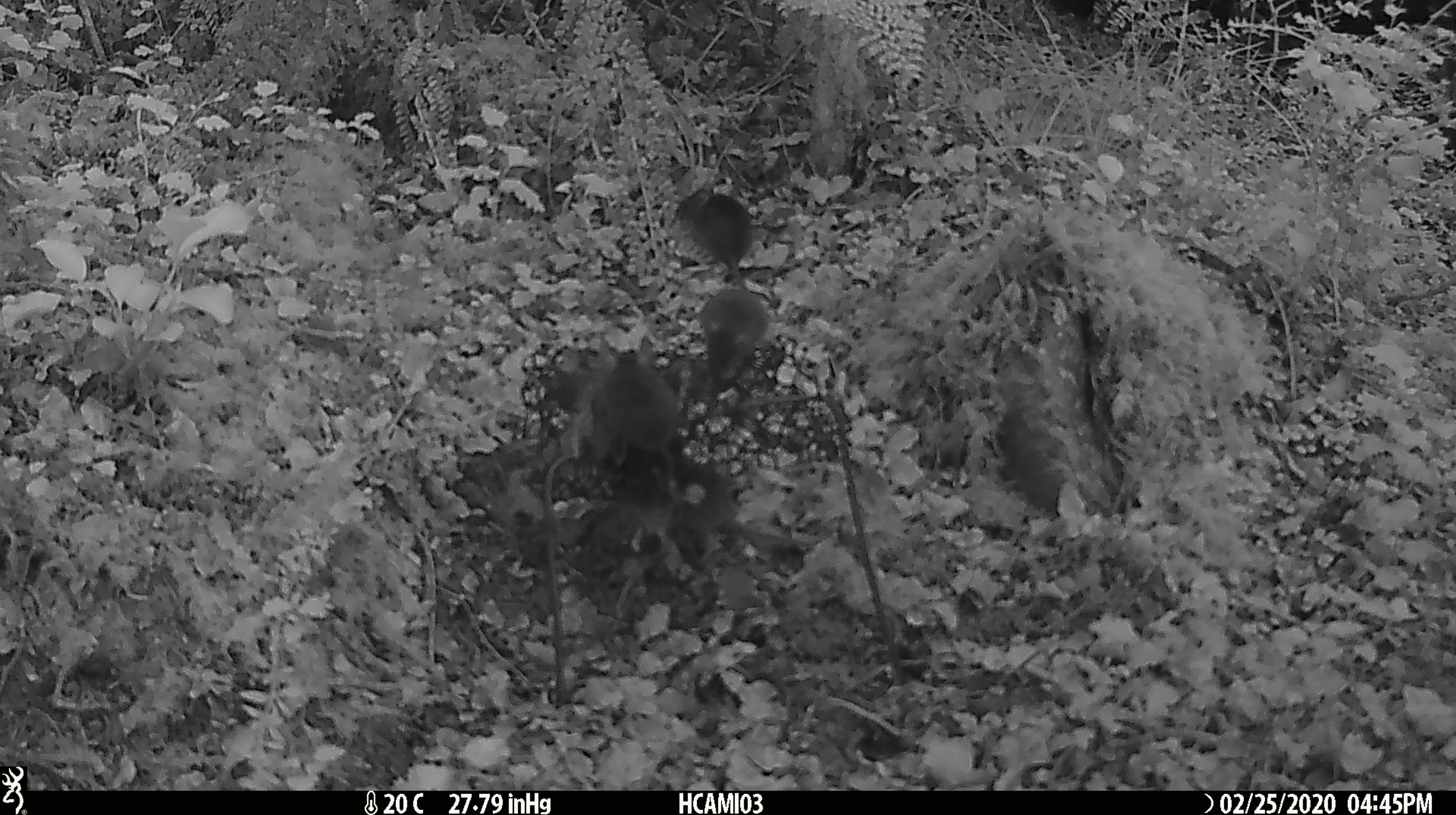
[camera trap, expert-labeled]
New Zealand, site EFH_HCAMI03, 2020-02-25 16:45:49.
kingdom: Animalia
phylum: Chordata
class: Mammalia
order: Rodentia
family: Muridae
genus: Mus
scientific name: Mus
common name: mouse